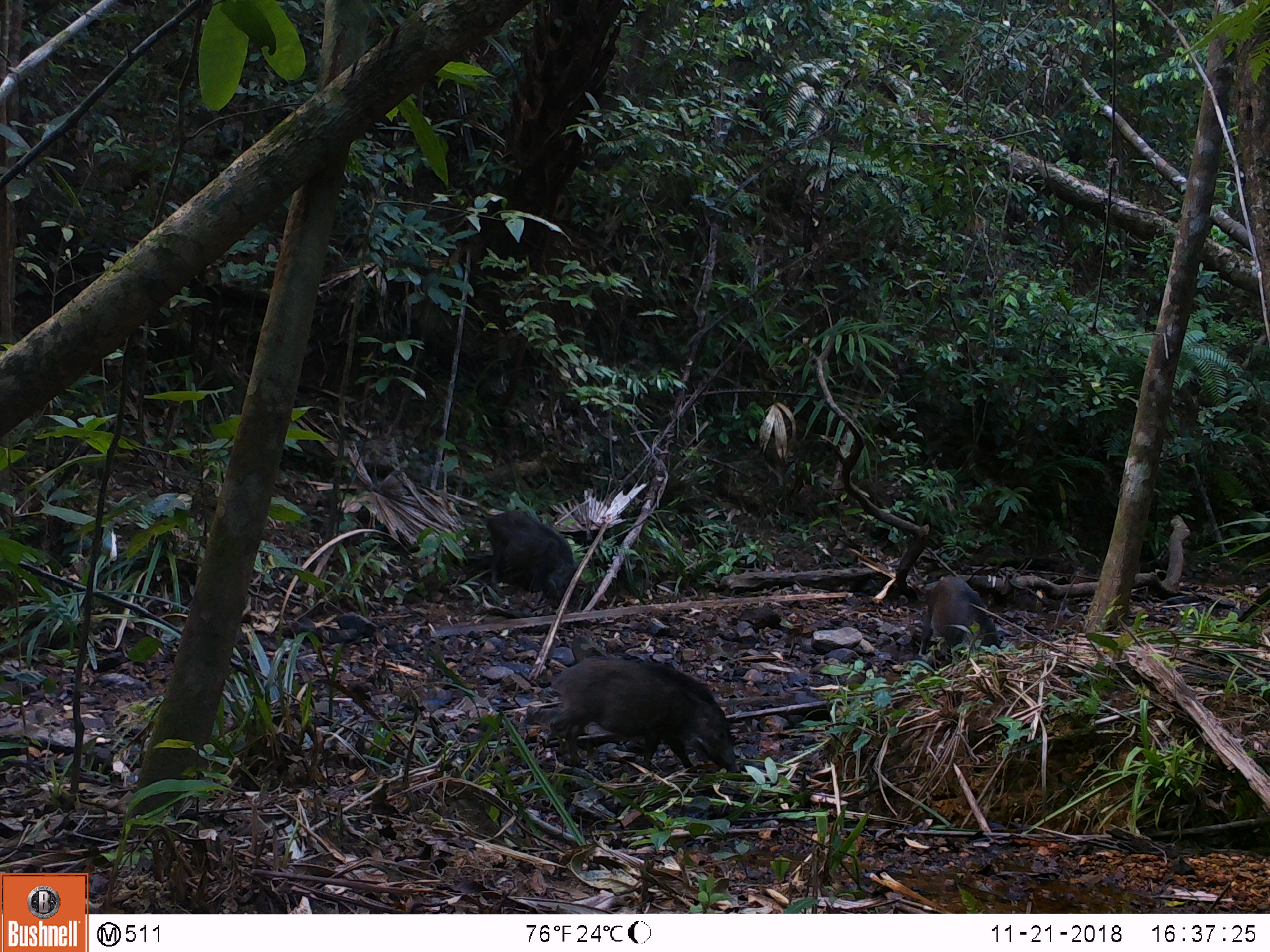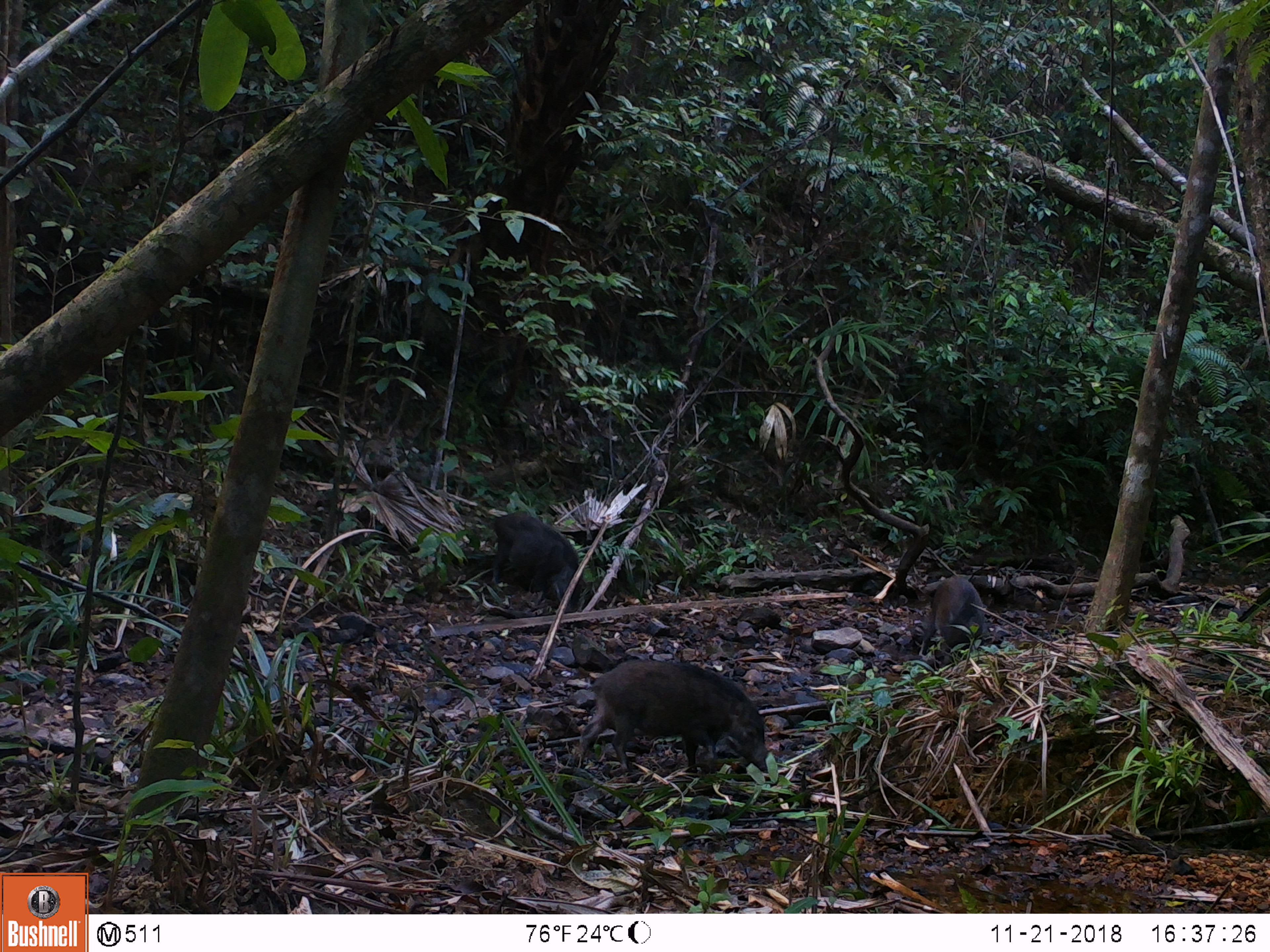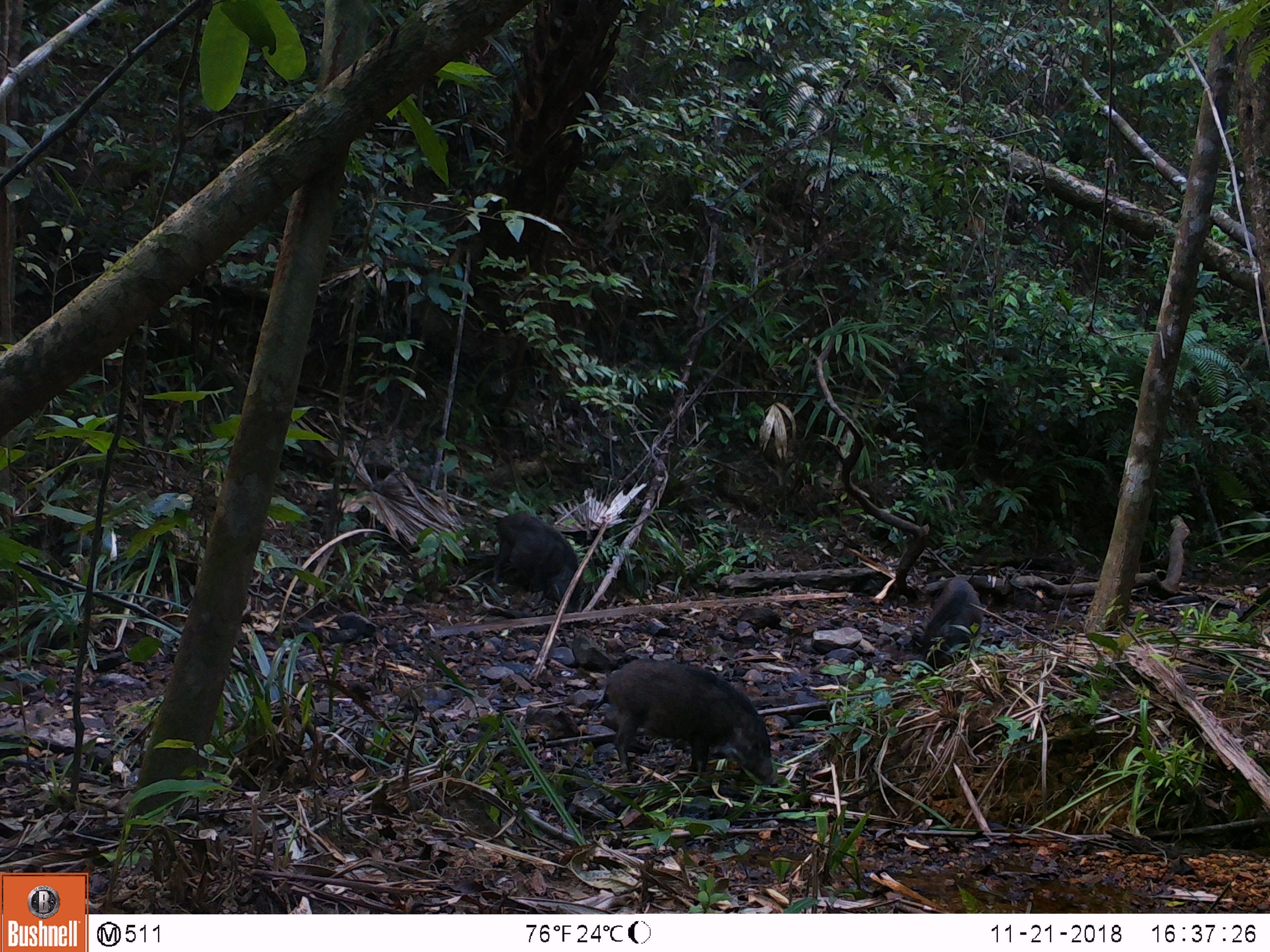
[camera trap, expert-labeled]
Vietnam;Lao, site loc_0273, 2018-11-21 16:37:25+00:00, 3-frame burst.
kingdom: Animalia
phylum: Chordata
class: Mammalia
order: Artiodactyla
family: Suidae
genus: Sus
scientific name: Sus scrofa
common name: eurasian wild pig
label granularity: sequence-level